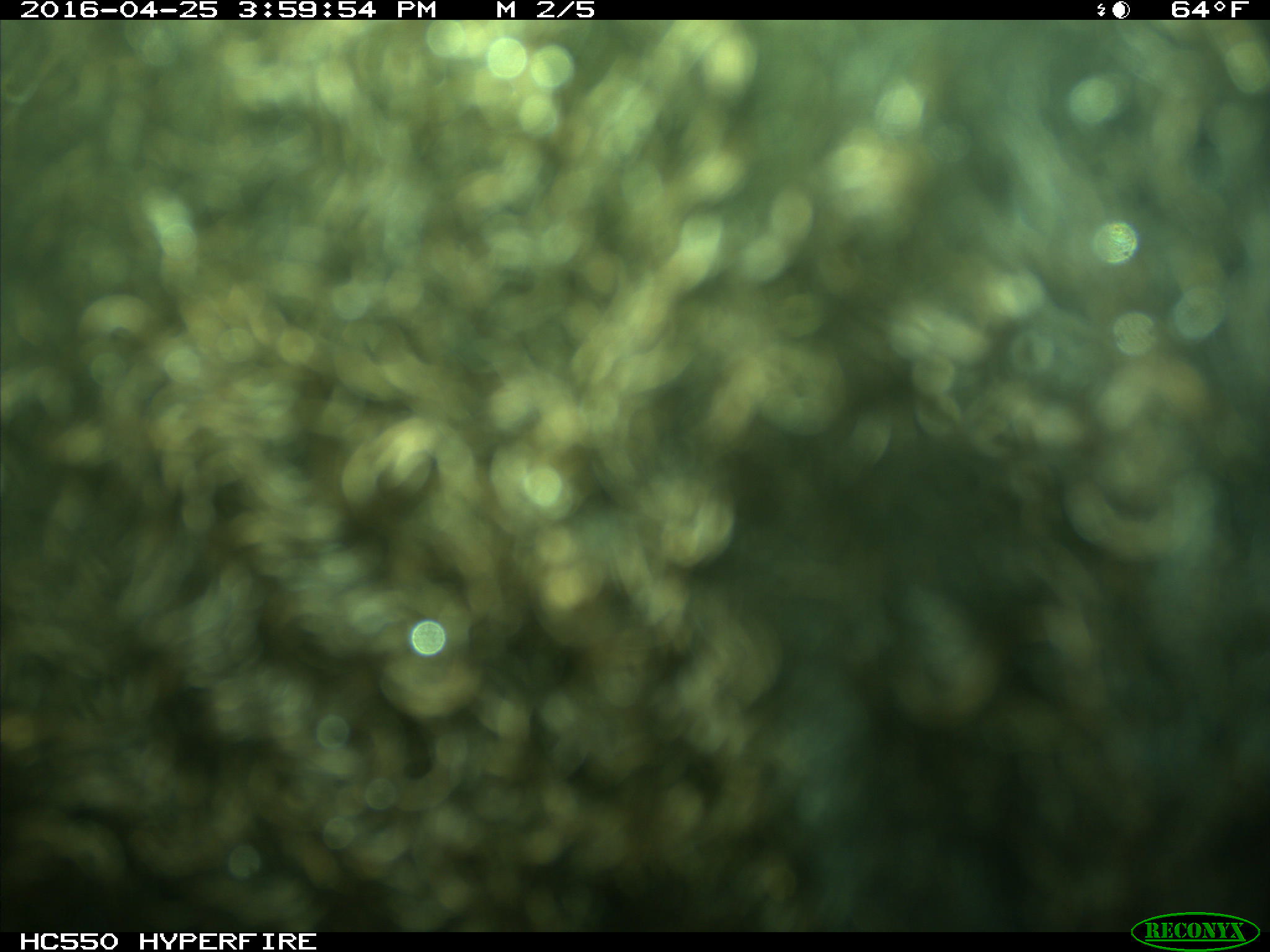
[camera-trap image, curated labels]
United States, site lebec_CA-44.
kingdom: Animalia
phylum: Chordata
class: Mammalia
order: Artiodactyla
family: Bovidae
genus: Bos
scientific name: Bos taurus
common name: domestic cow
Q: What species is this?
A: Bos taurus (domestic cow).